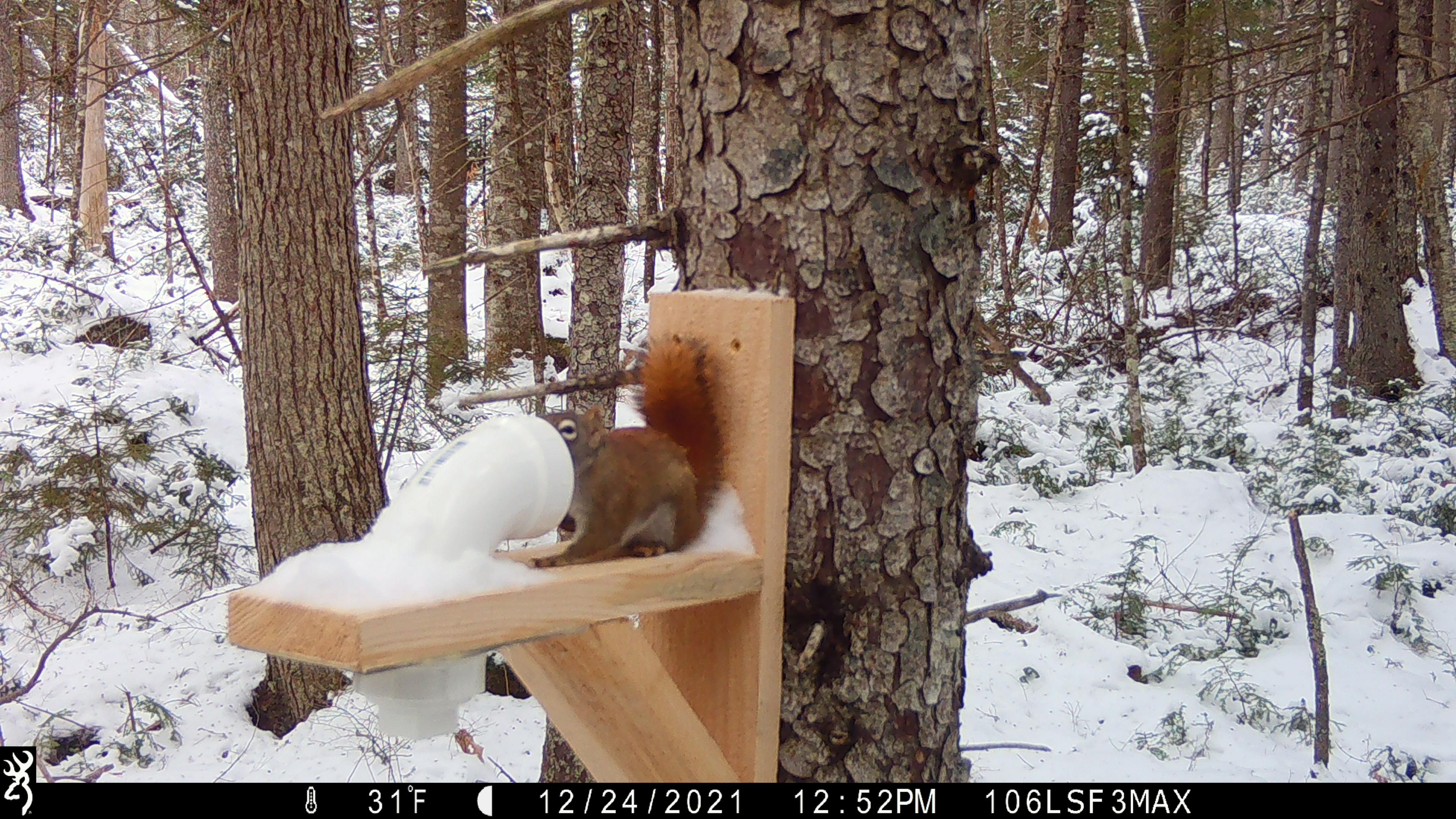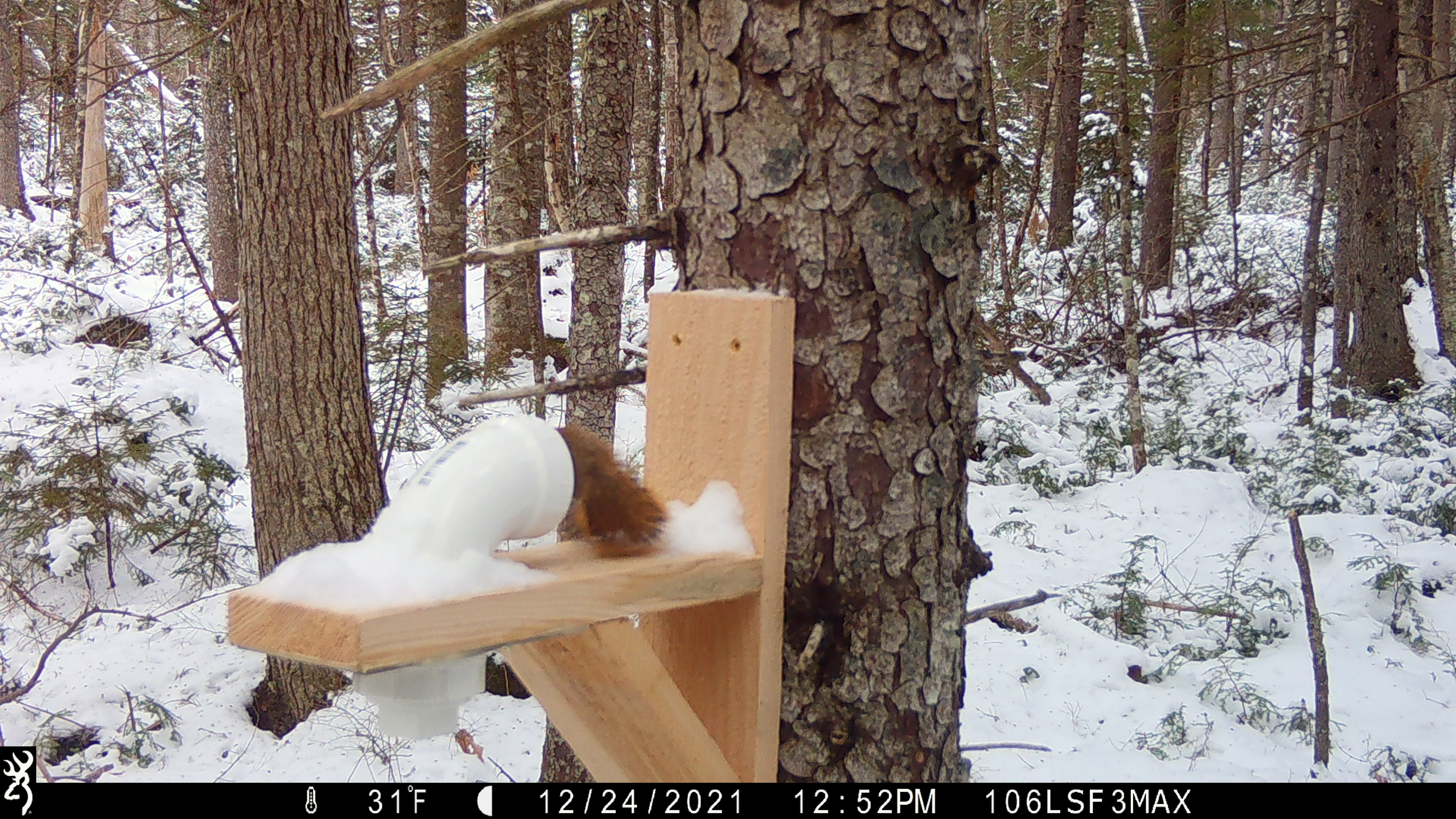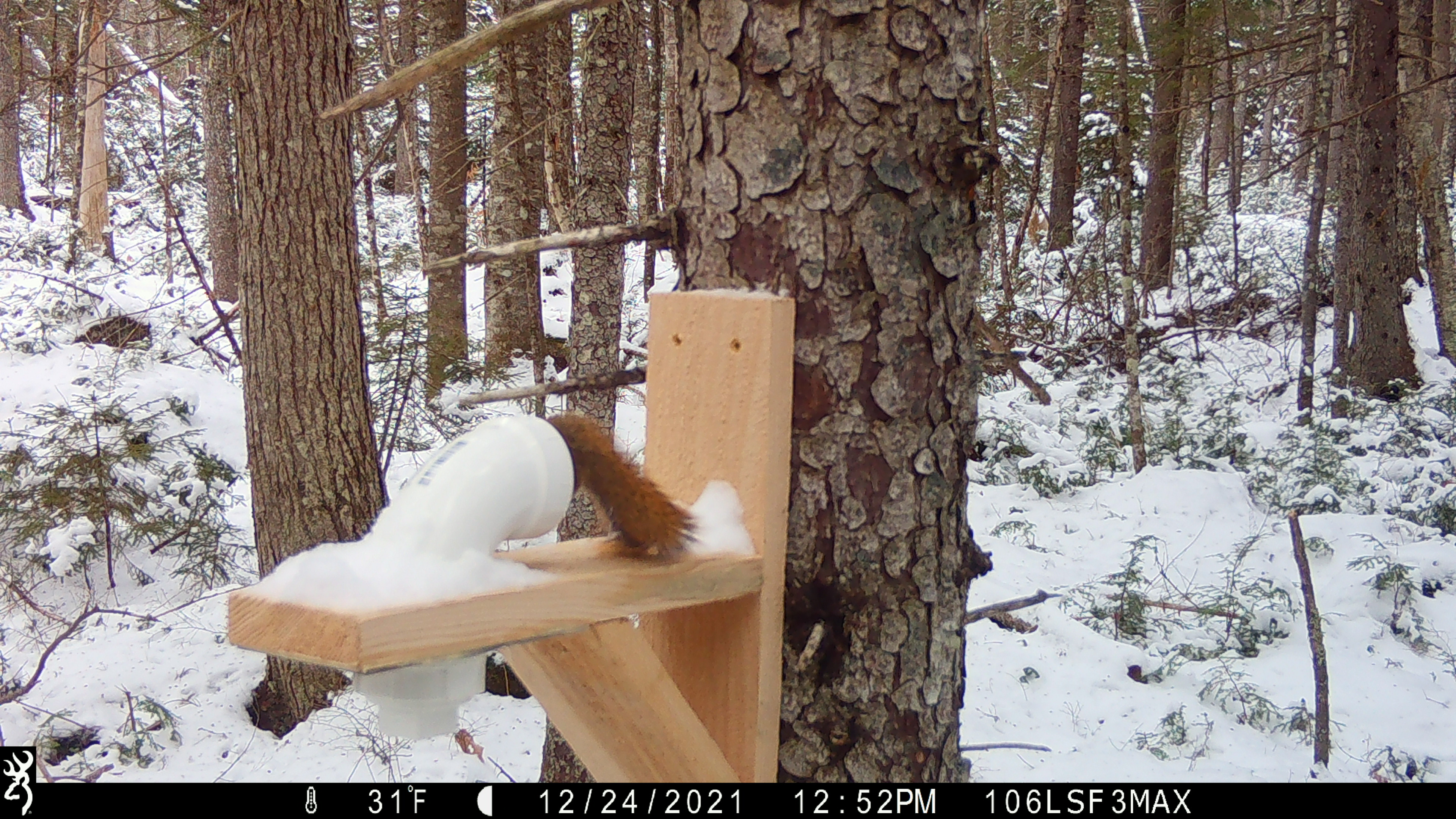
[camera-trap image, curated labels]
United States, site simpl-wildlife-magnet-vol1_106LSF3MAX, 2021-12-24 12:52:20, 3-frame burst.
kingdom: Animalia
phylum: Chordata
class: Mammalia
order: Rodentia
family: Sciuridae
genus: Tamiasciurus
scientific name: Tamiasciurus hudsonicus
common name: red squirrel